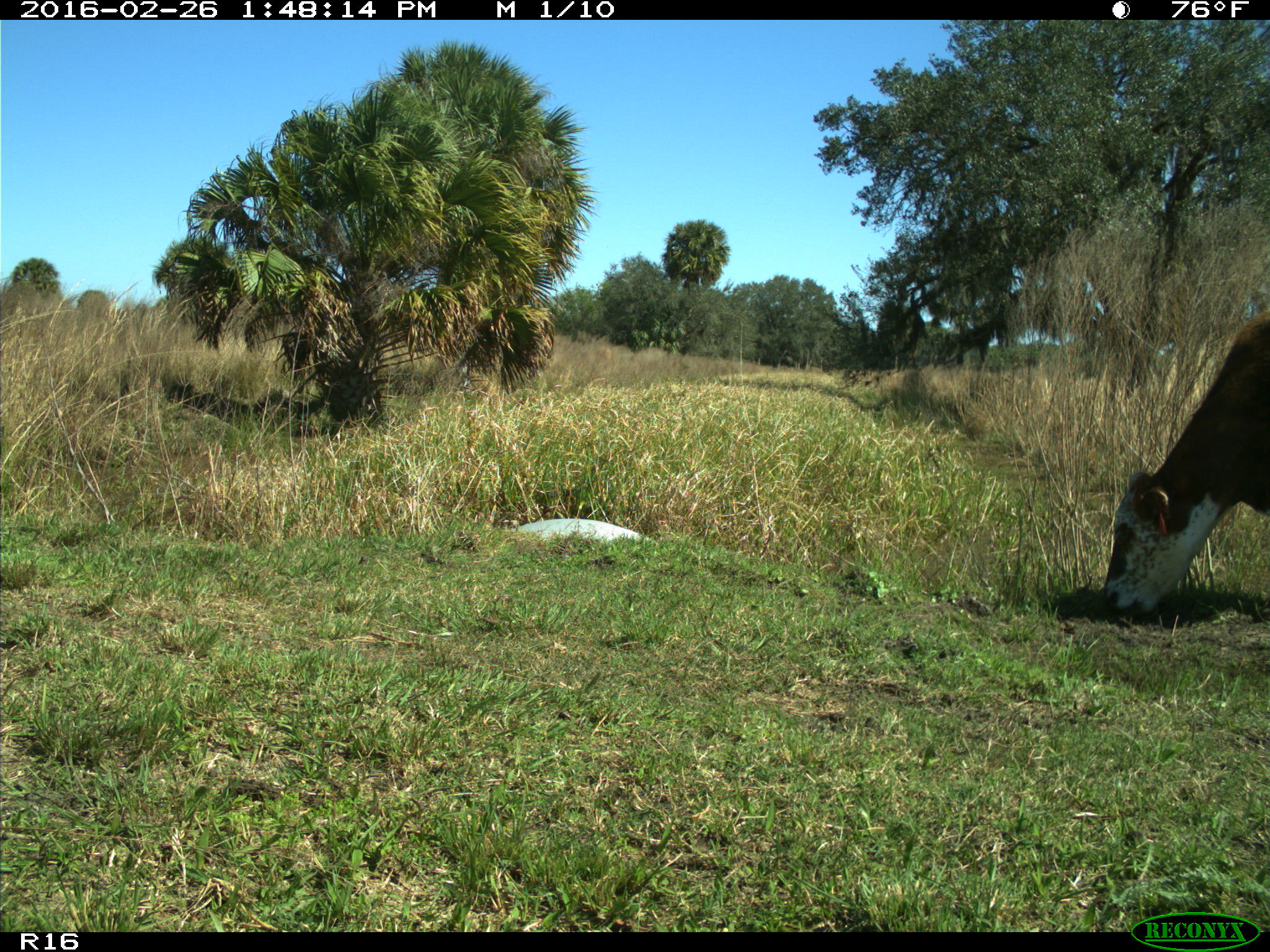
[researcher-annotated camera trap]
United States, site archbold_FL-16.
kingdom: Animalia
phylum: Chordata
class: Mammalia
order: Artiodactyla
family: Bovidae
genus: Bos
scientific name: Bos taurus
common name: domestic cow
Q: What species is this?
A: Bos taurus (domestic cow).